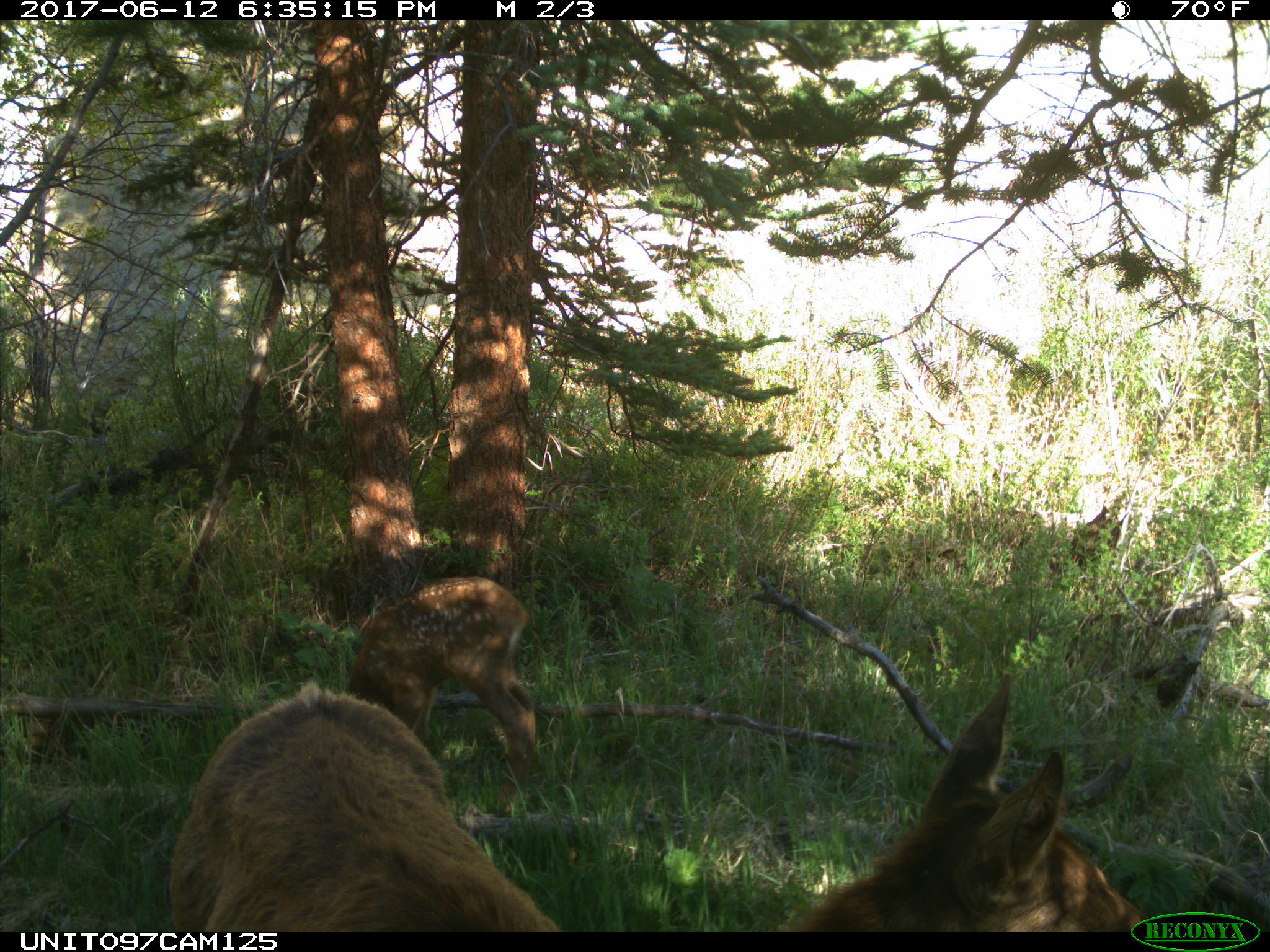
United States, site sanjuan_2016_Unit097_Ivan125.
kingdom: Animalia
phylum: Chordata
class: Mammalia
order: Artiodactyla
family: Cervidae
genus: Cervus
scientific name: Cervus elaphus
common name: red deer